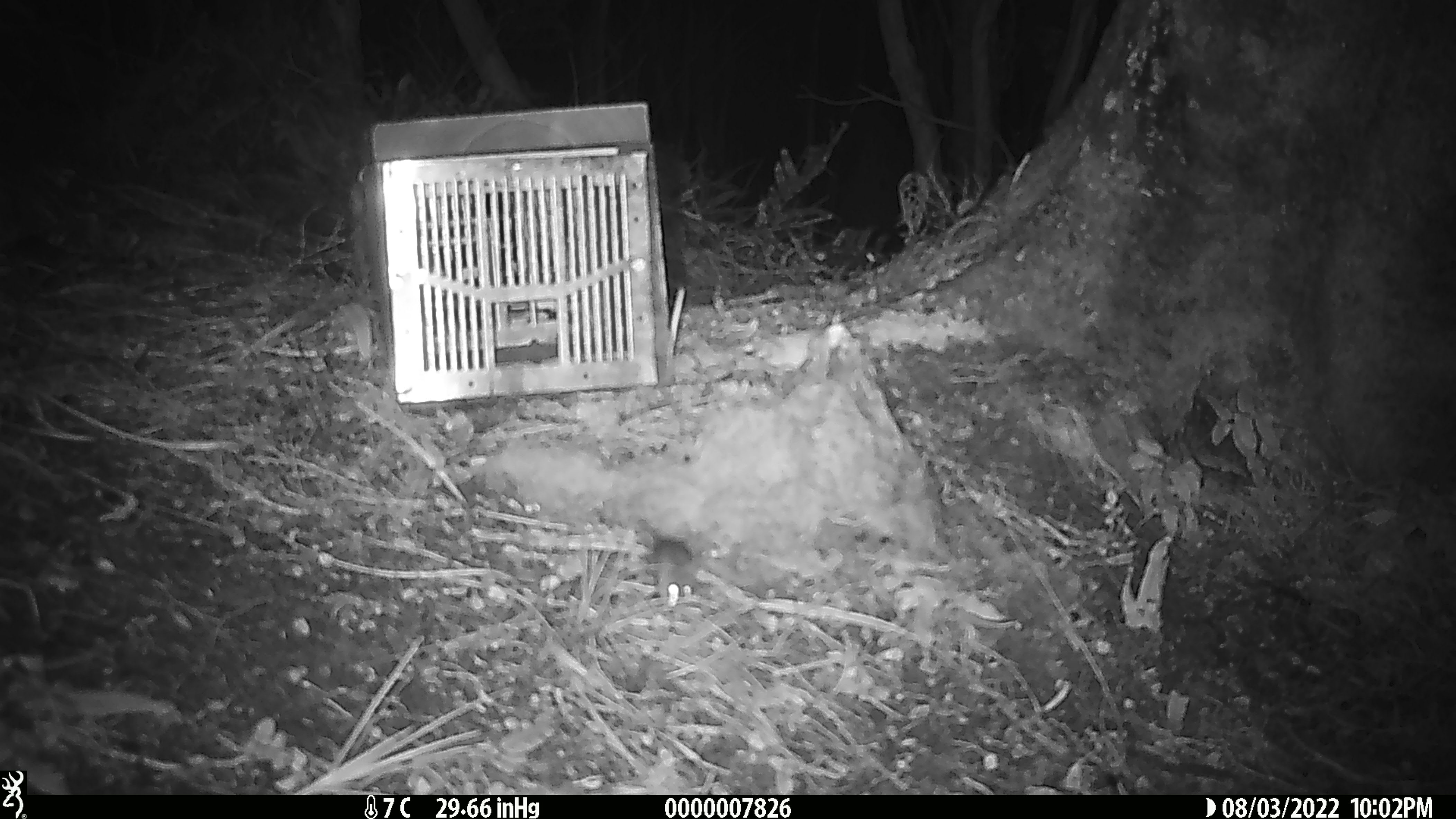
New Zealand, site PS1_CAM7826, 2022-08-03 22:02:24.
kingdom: Animalia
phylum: Chordata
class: Mammalia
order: Rodentia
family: Muridae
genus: Mus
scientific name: Mus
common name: mouse